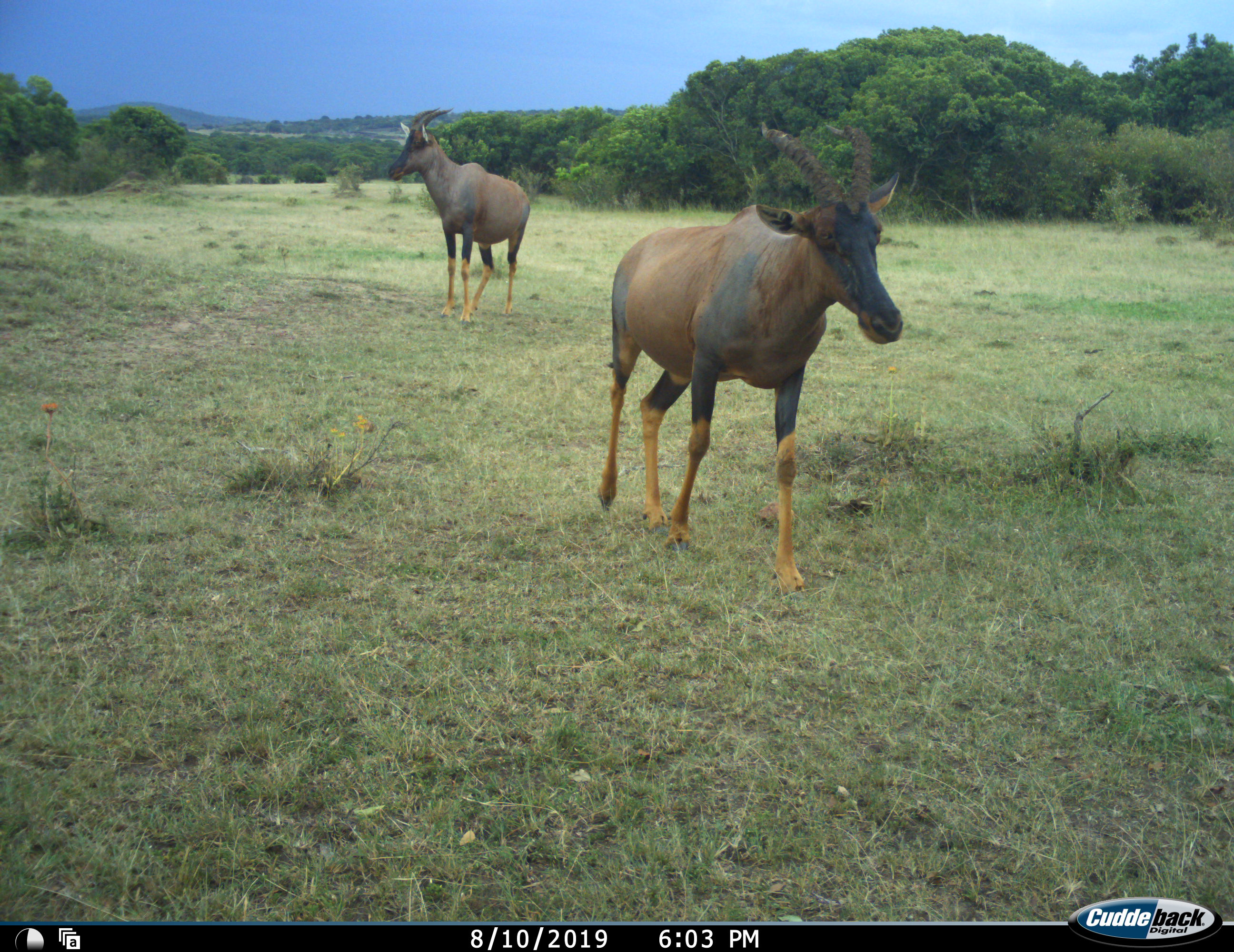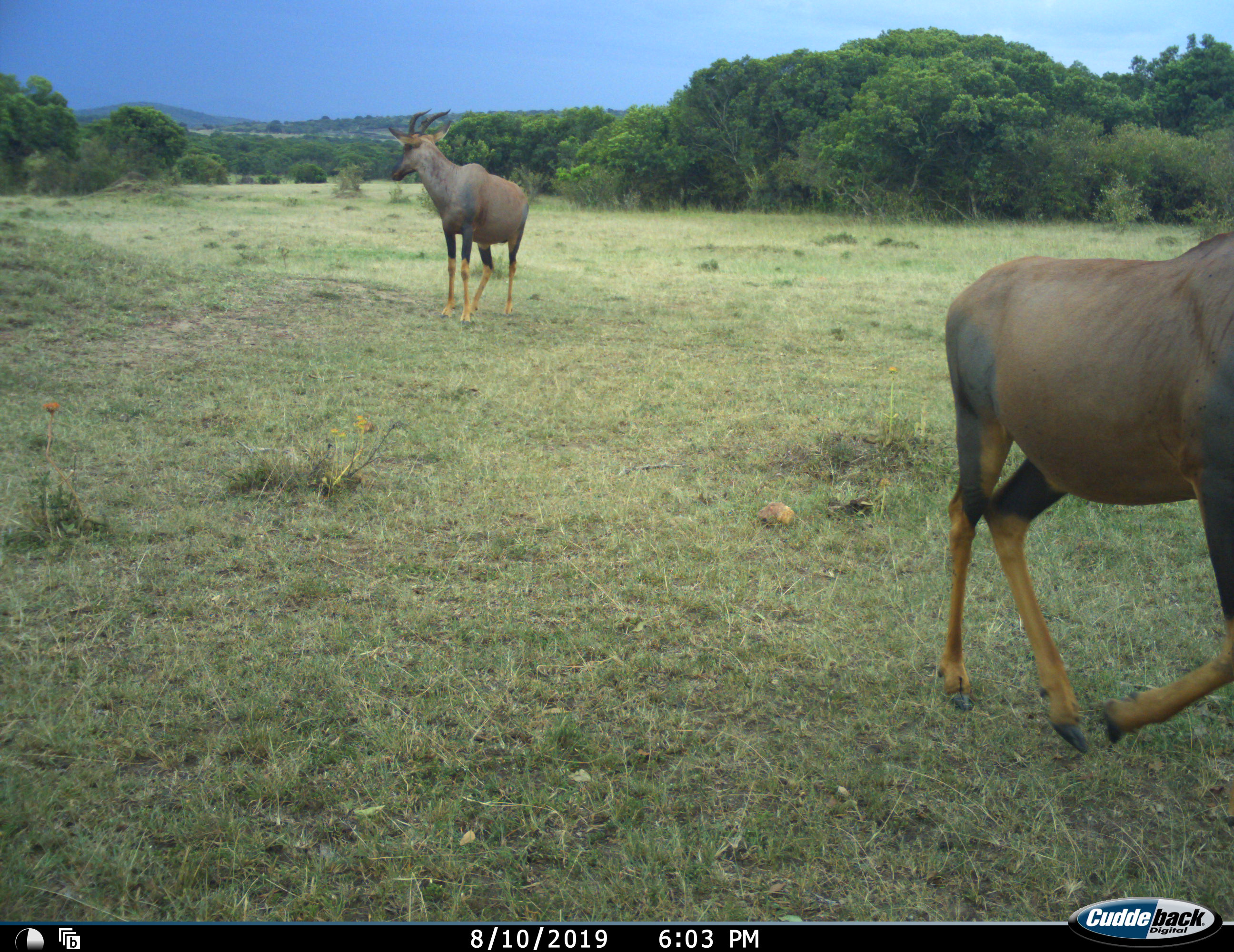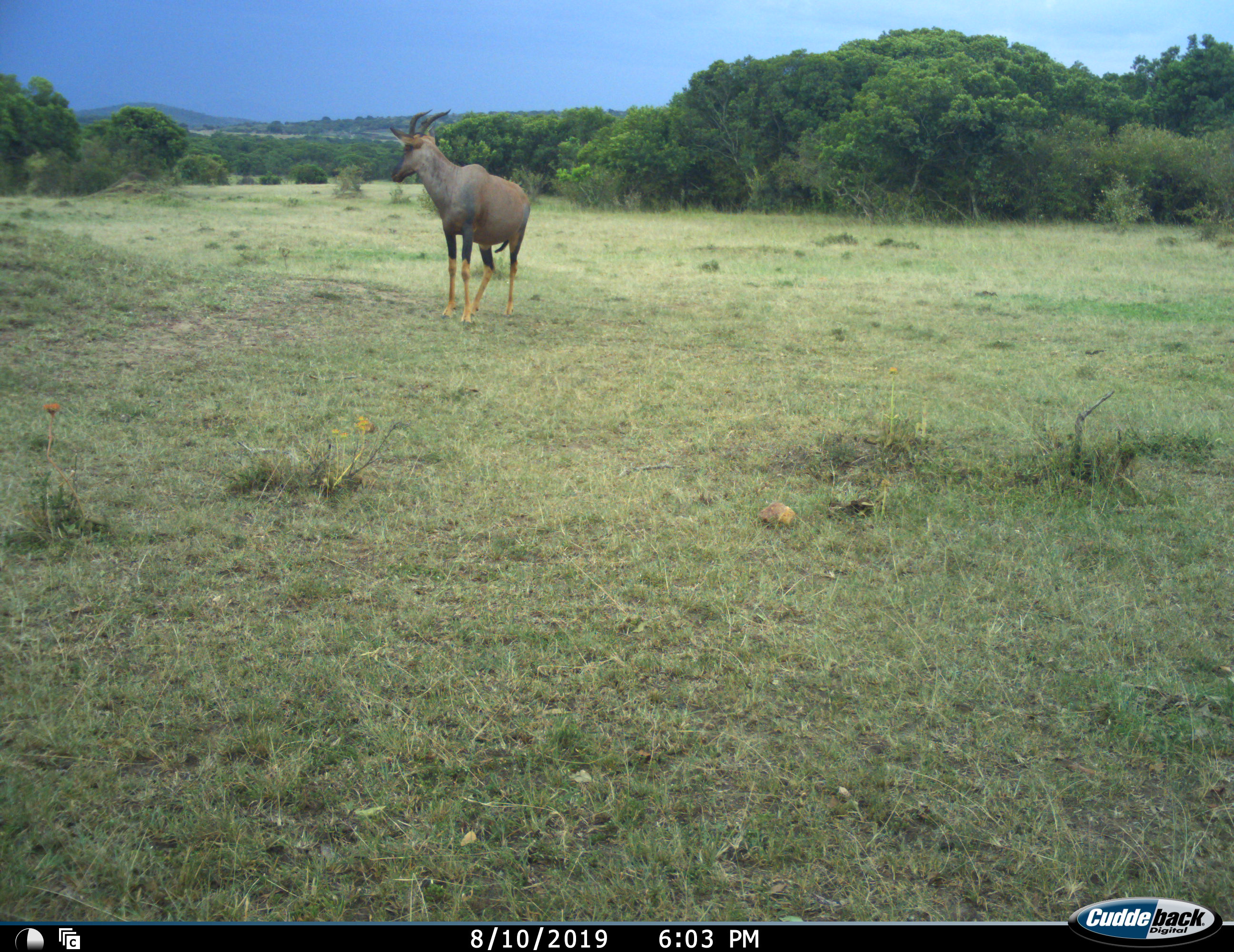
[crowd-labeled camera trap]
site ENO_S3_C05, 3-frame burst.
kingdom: Animalia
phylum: Chordata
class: Mammalia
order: Artiodactyla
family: Bovidae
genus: Damaliscus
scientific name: Damaliscus lunatus jimela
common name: topi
Topi (Damaliscus lunatus jimela), count 2. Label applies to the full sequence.